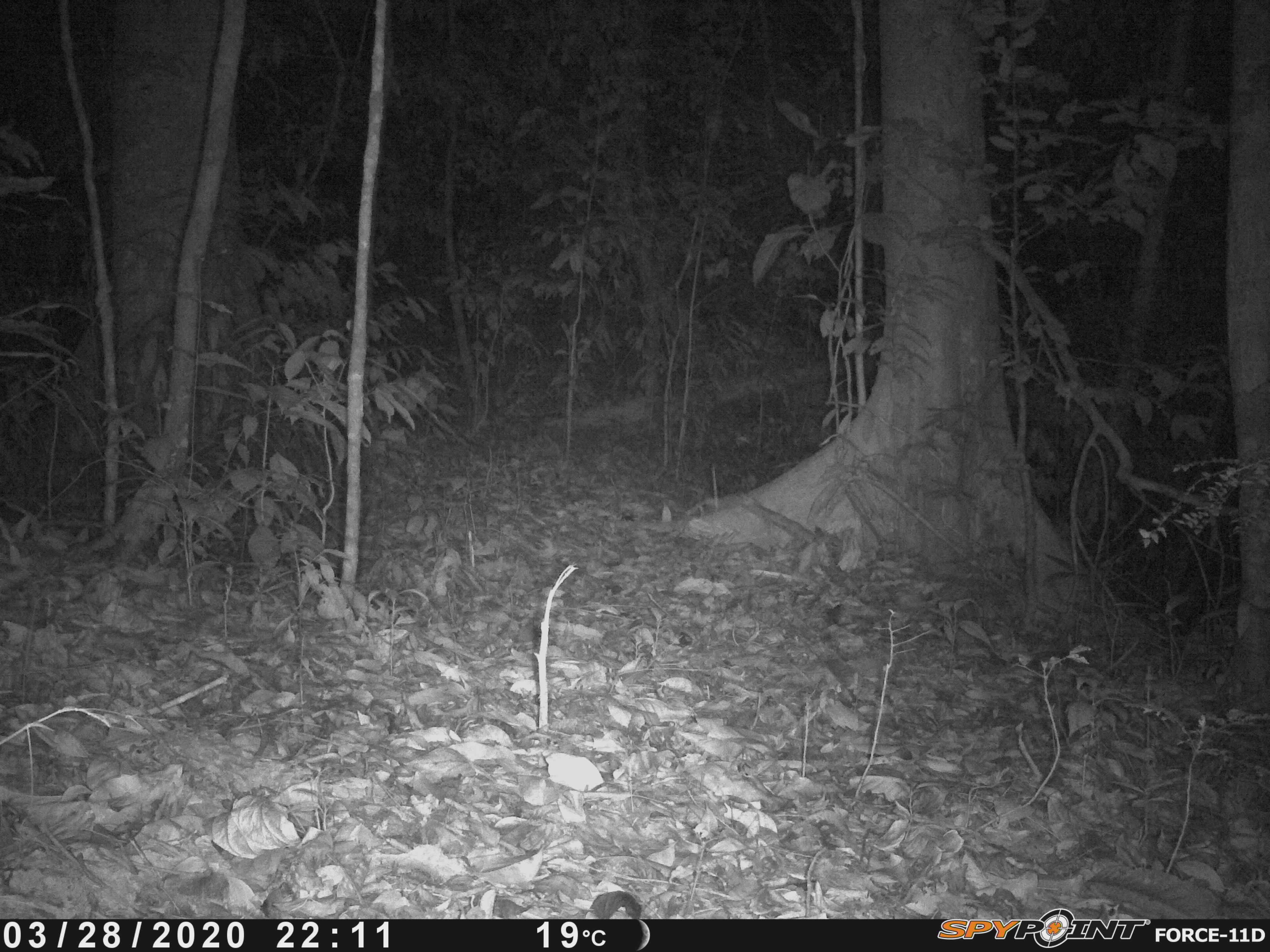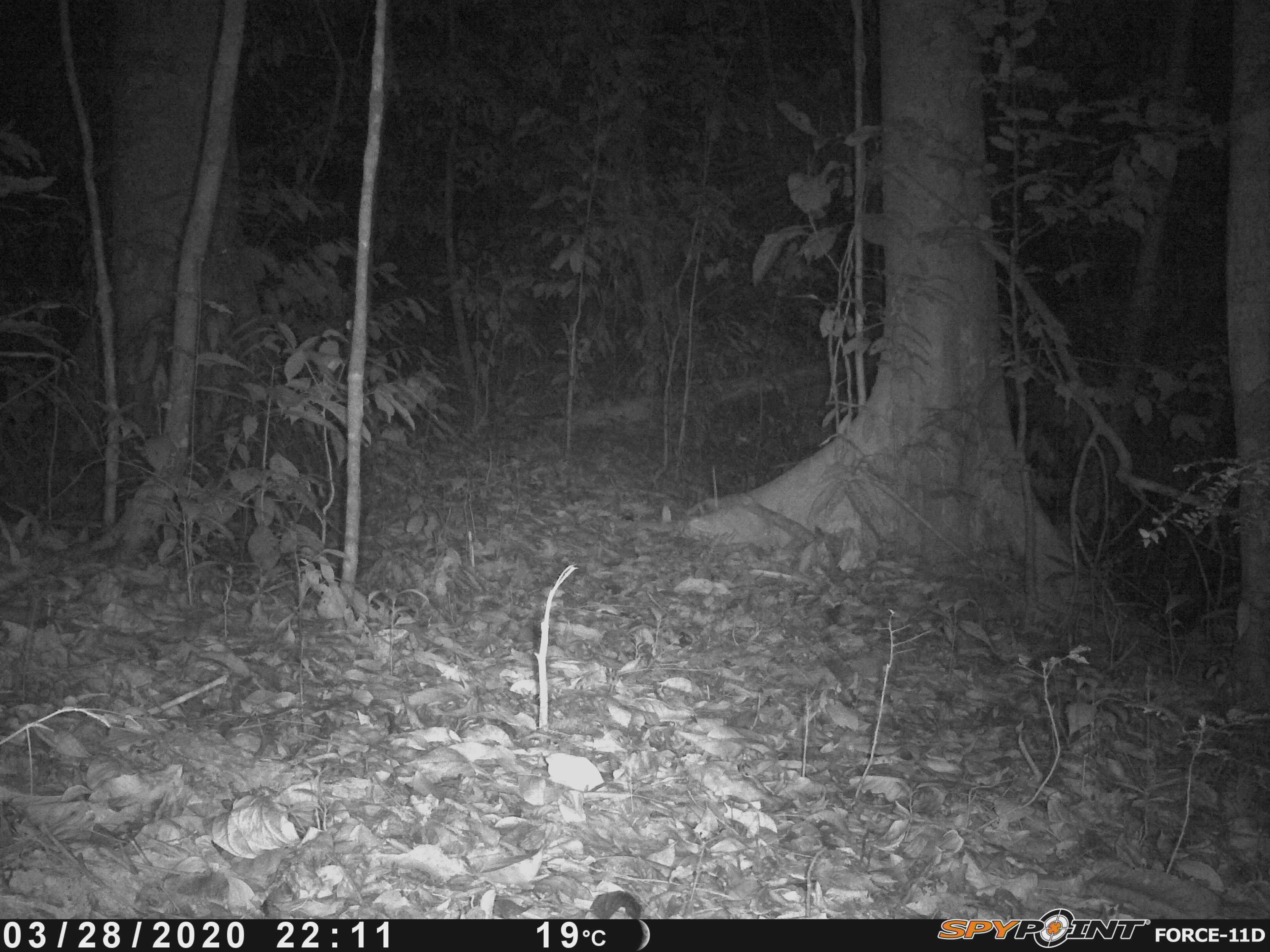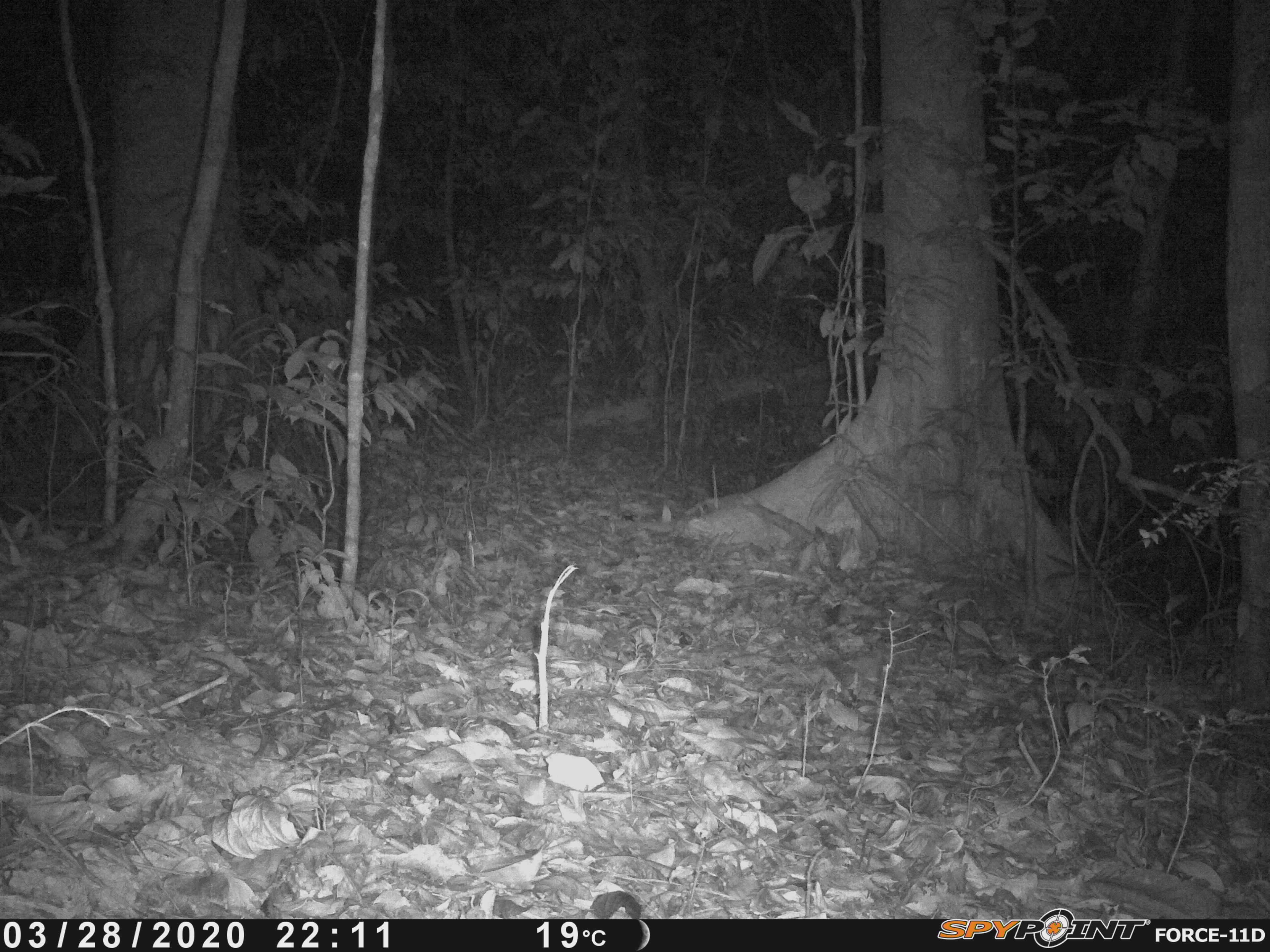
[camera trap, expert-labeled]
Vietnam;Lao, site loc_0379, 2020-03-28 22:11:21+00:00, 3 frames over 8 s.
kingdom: Animalia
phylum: Chordata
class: Mammalia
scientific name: Mammalia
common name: mammal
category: unidentified small mammal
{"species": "unidentified small mammal (mammal) (Mammalia)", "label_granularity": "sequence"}